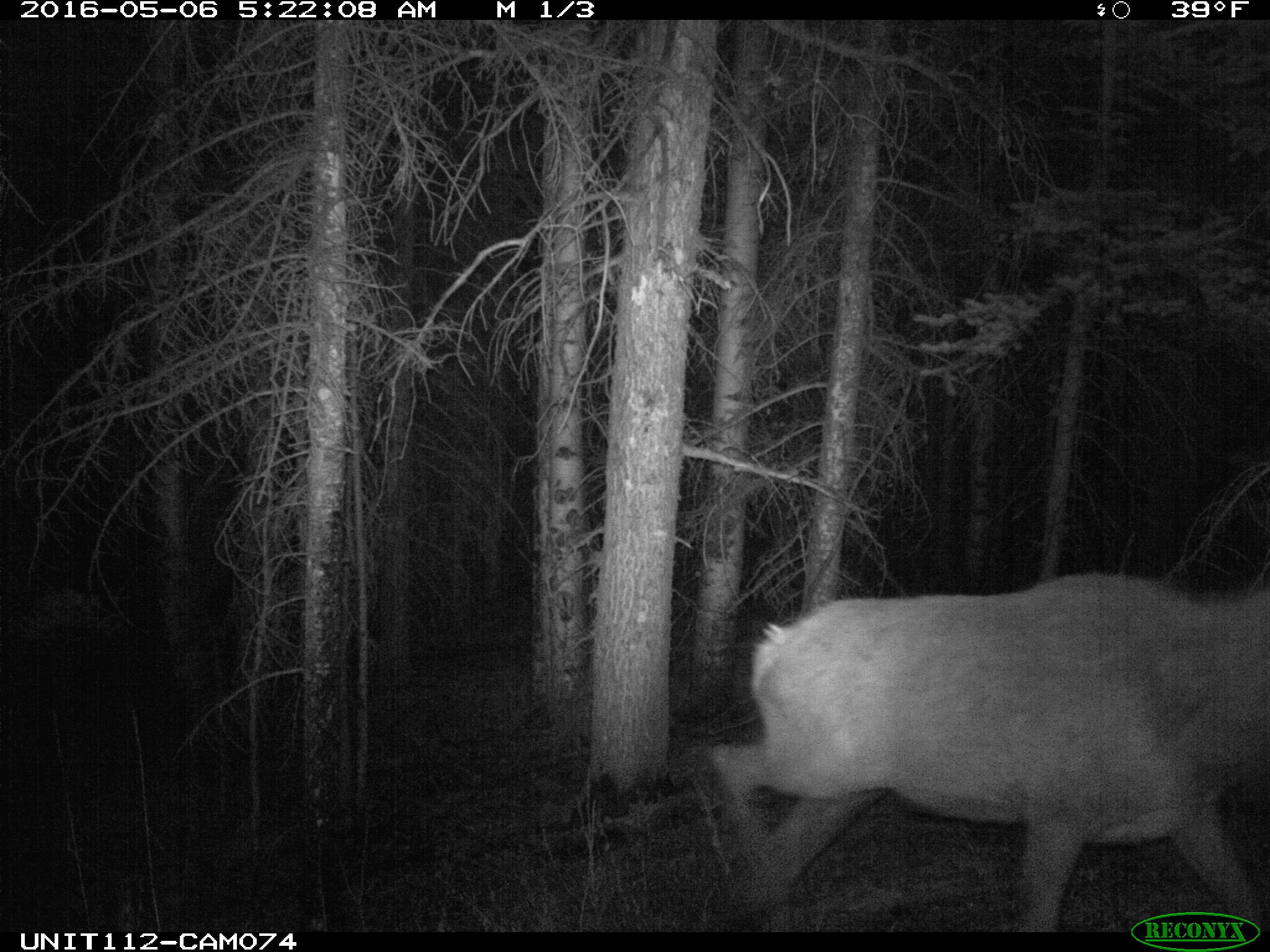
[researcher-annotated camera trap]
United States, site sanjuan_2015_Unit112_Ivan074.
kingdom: Animalia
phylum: Chordata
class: Mammalia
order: Artiodactyla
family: Cervidae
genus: Cervus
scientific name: Cervus elaphus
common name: red deer